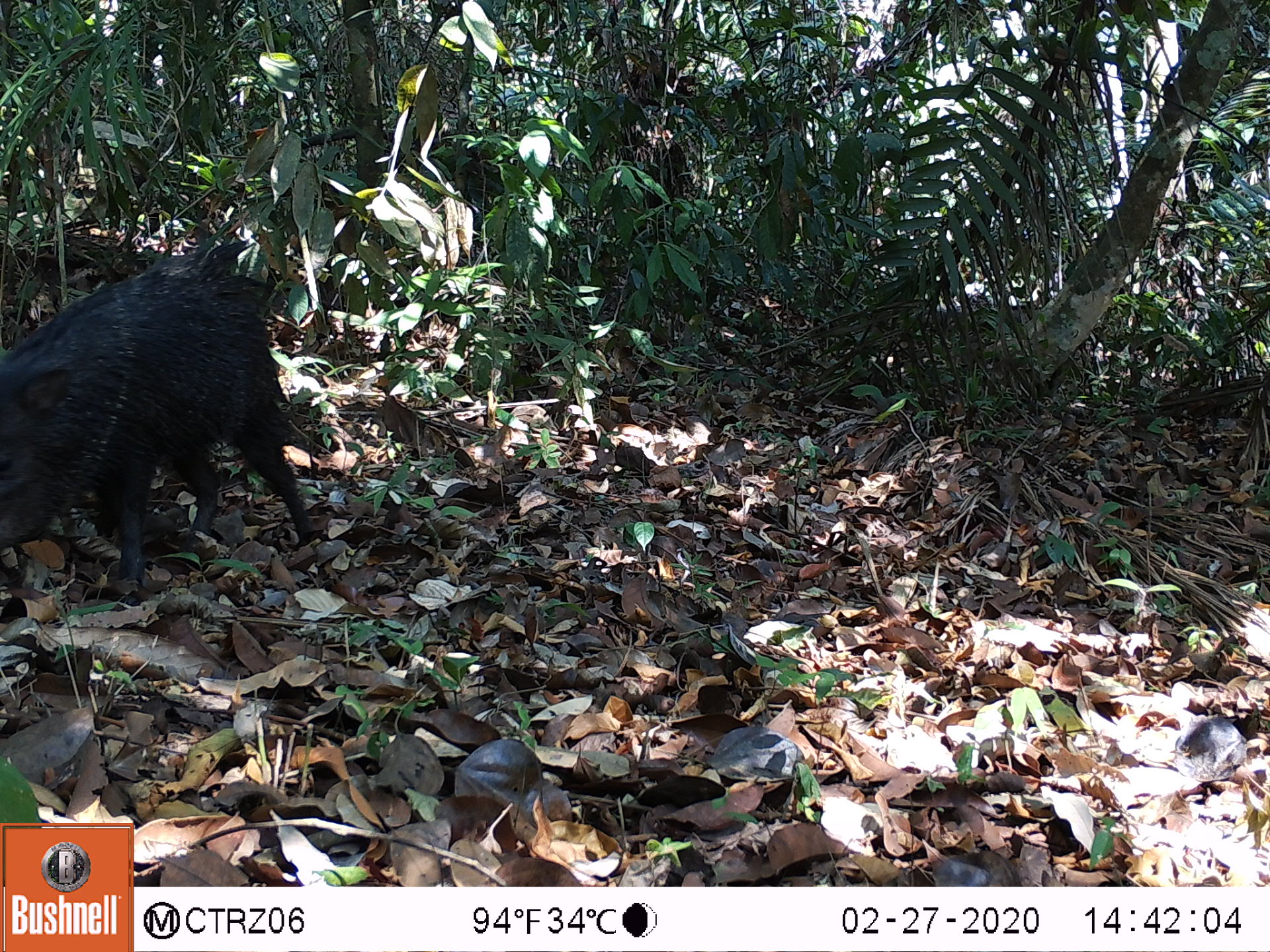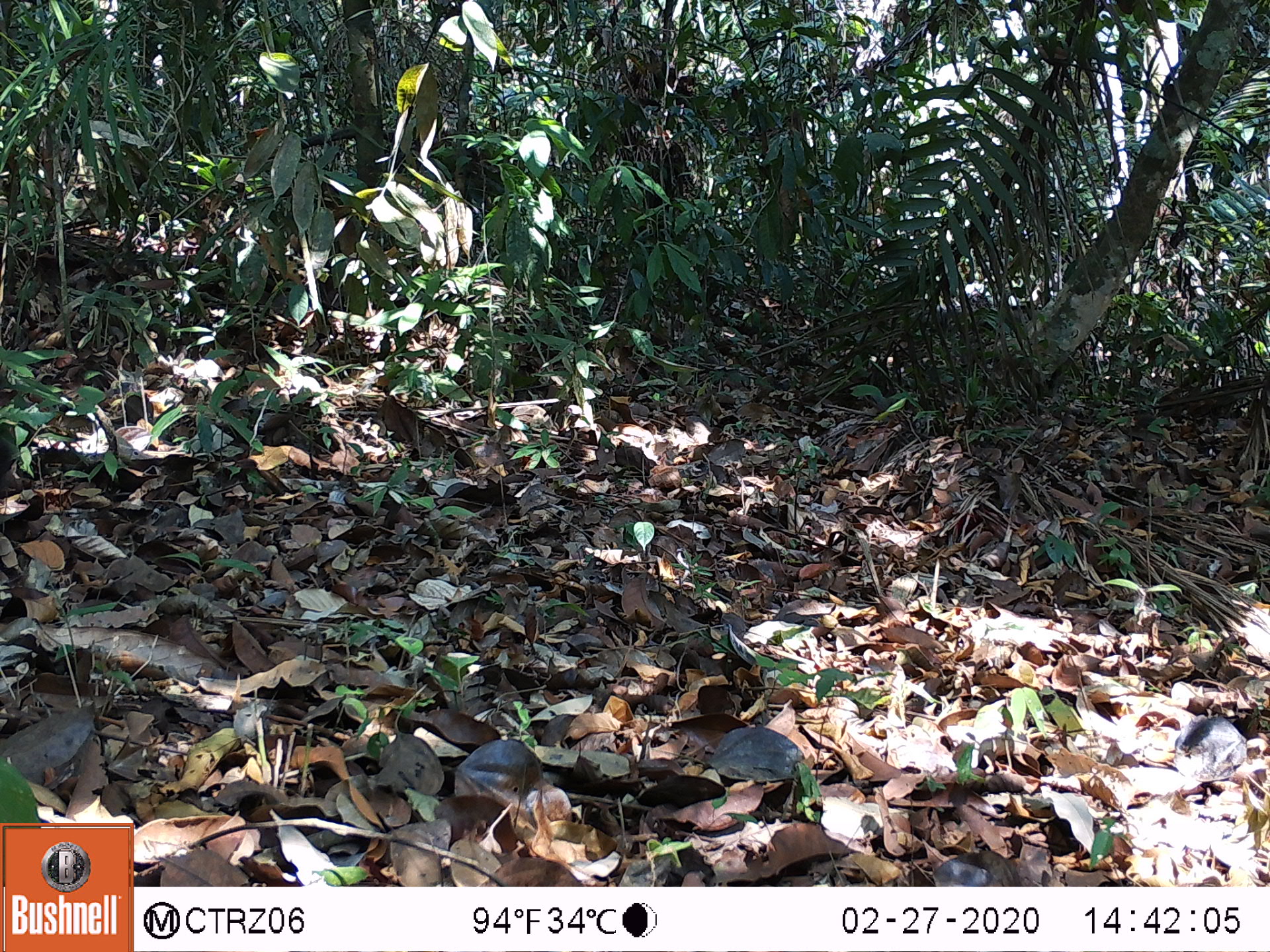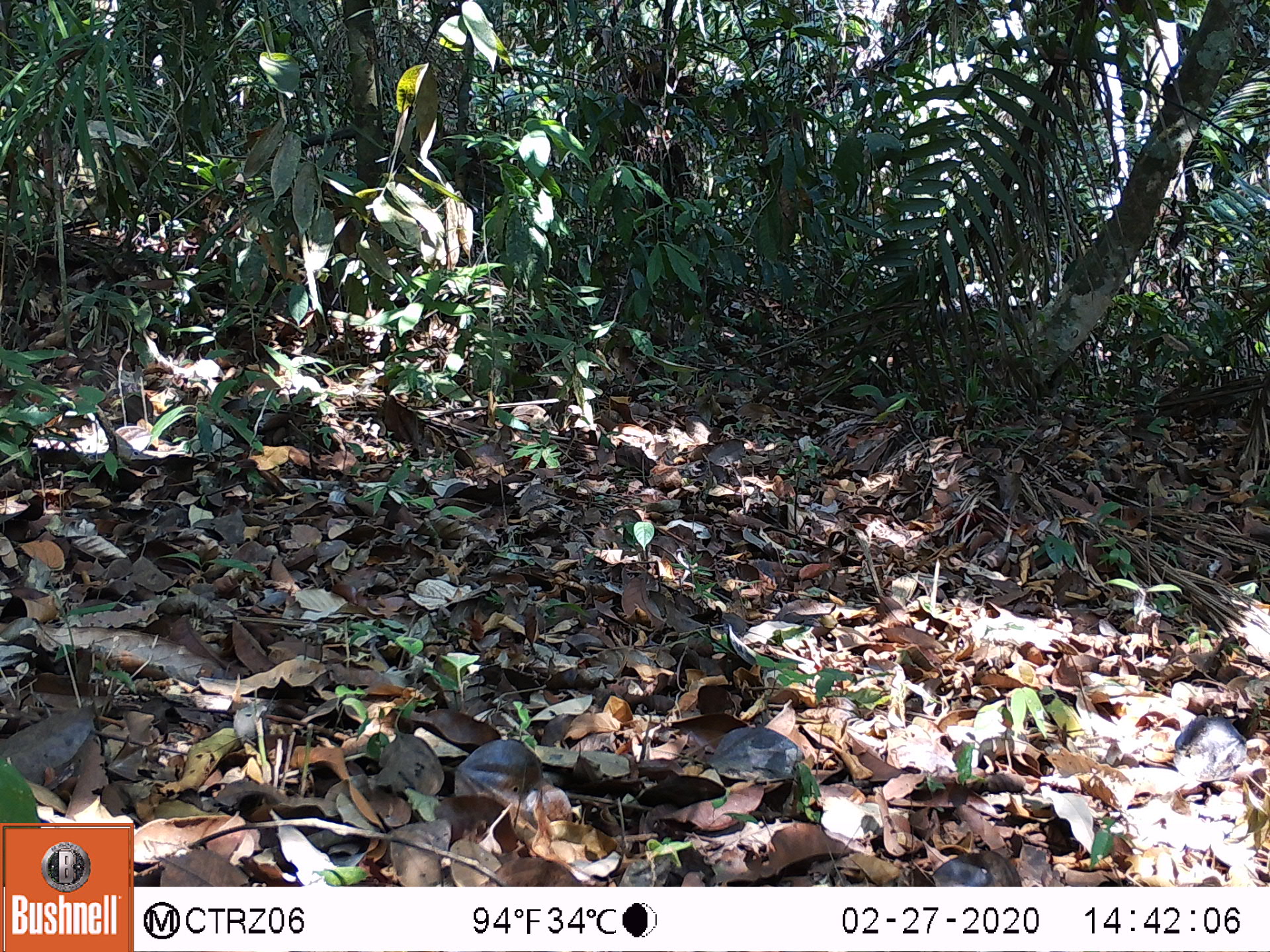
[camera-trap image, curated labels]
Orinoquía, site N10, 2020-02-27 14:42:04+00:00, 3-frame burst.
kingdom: Animalia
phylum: Chordata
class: Mammalia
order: Artiodactyla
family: Tayassuidae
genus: Pecari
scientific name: Pecari tajacu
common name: collared peccary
Collared peccary (Pecari tajacu).